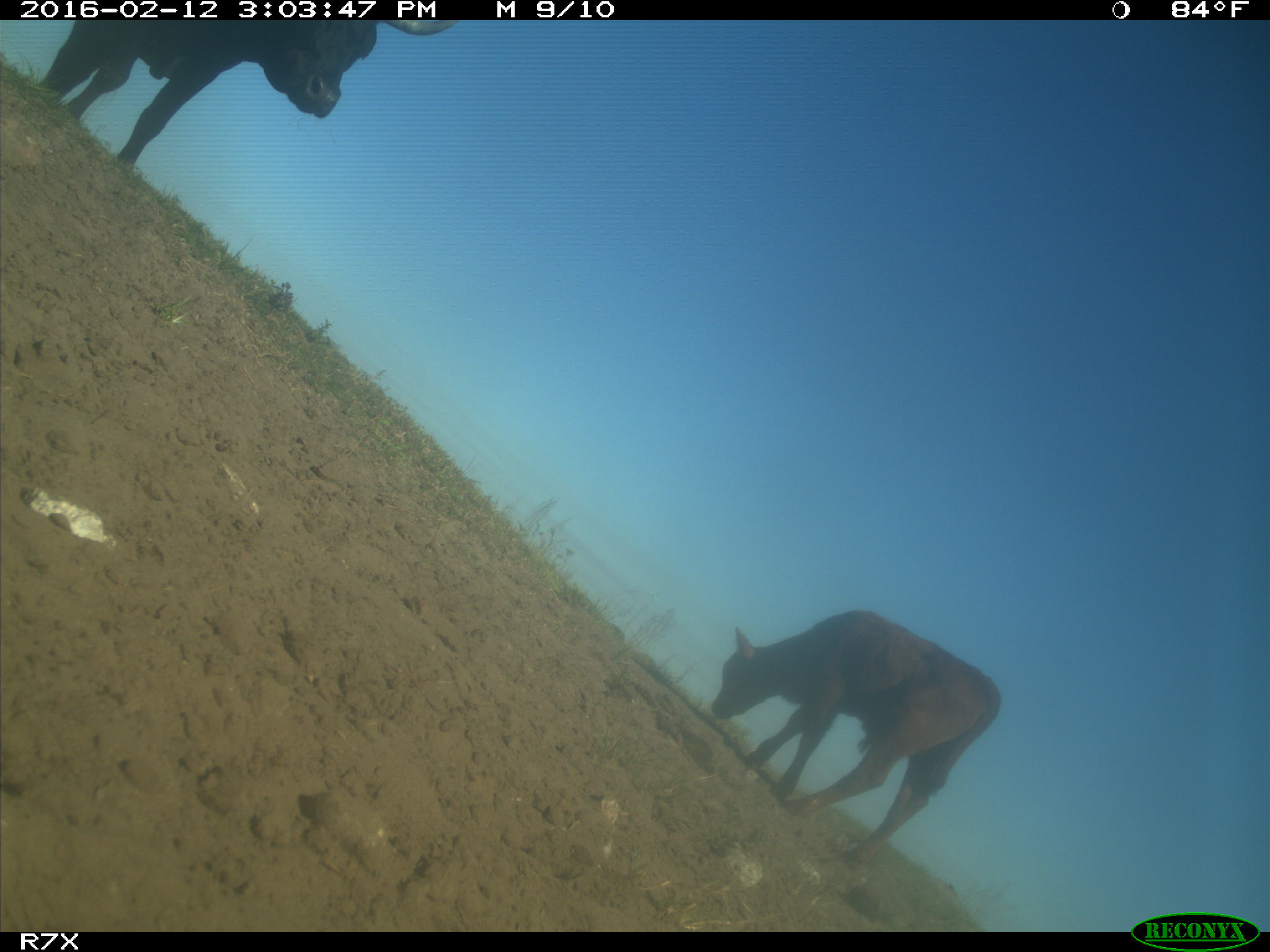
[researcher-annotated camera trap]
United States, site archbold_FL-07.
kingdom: Animalia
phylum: Chordata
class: Mammalia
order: Artiodactyla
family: Bovidae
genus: Bos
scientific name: Bos taurus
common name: domestic cow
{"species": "Bos taurus (domestic cow)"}